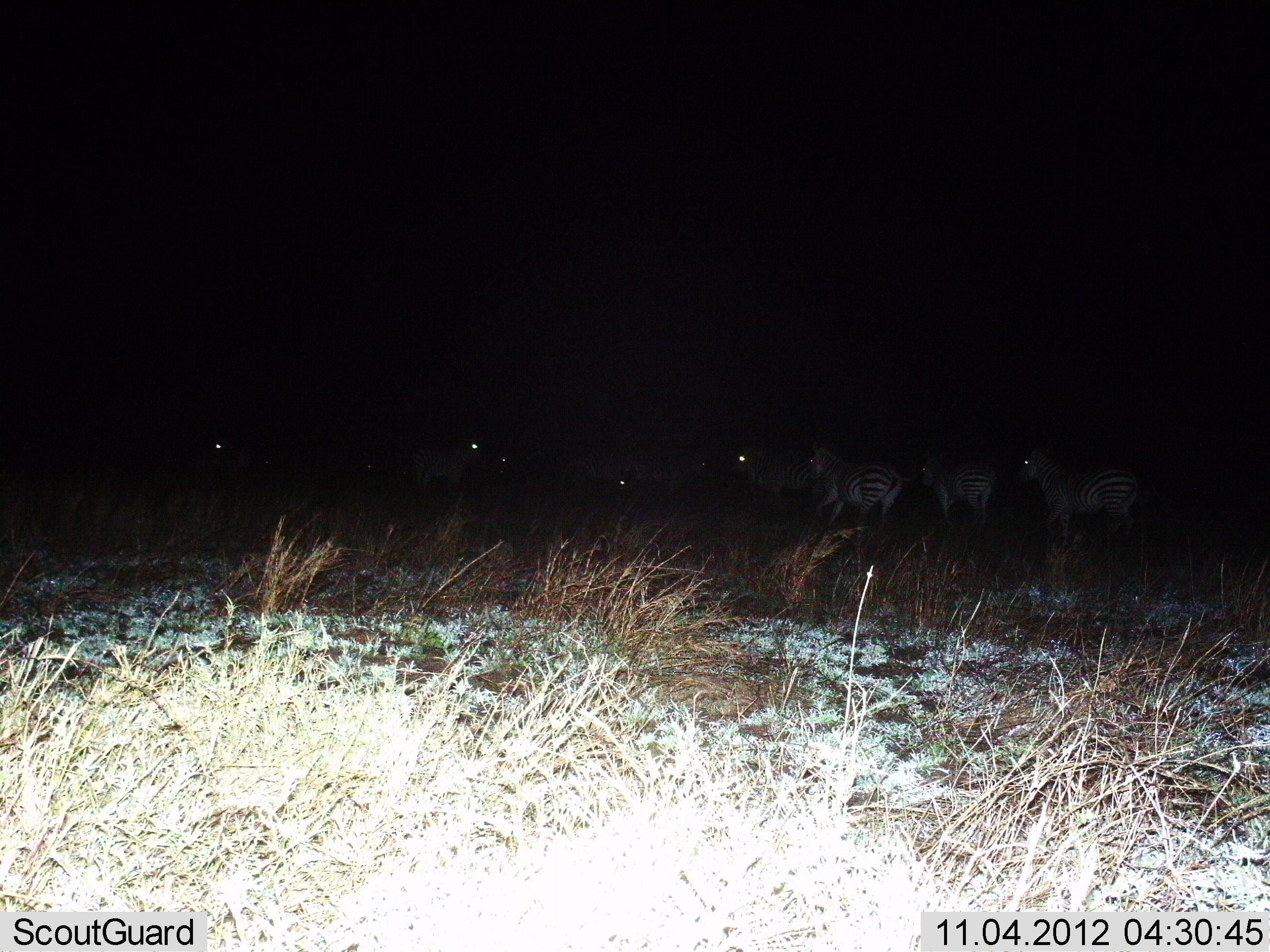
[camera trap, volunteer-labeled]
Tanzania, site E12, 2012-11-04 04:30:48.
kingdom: Animalia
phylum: Chordata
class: Mammalia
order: Perissodactyla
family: Equidae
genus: Equus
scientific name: Equus quagga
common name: plains zebra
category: zebra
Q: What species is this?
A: Zebra (plains zebra) (Equus quagga).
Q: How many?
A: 8.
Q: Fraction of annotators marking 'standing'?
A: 70%.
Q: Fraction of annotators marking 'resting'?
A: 0%.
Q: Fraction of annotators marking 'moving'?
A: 50%.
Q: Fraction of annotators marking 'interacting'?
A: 0%.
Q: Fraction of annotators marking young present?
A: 0%.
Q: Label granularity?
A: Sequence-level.